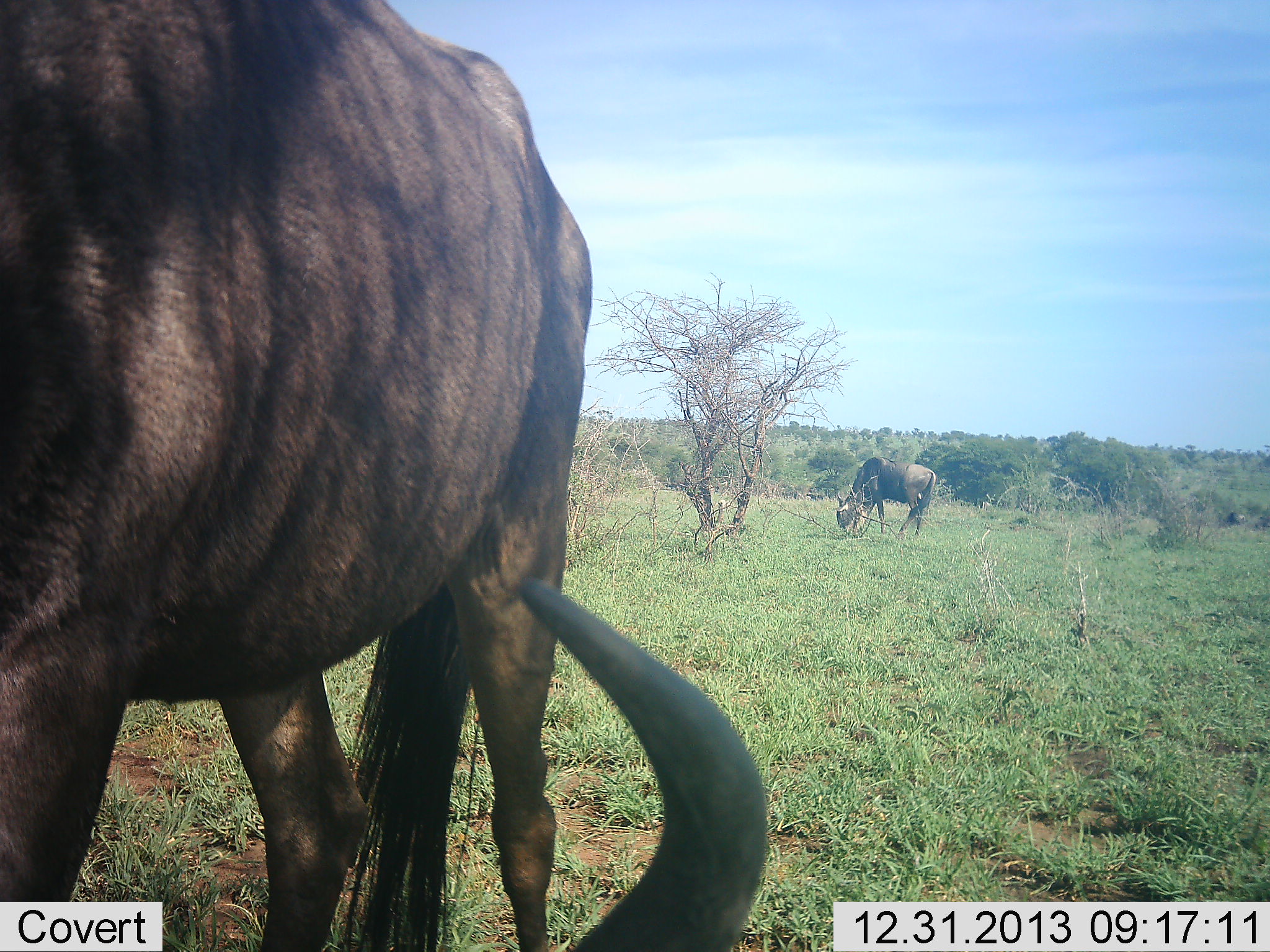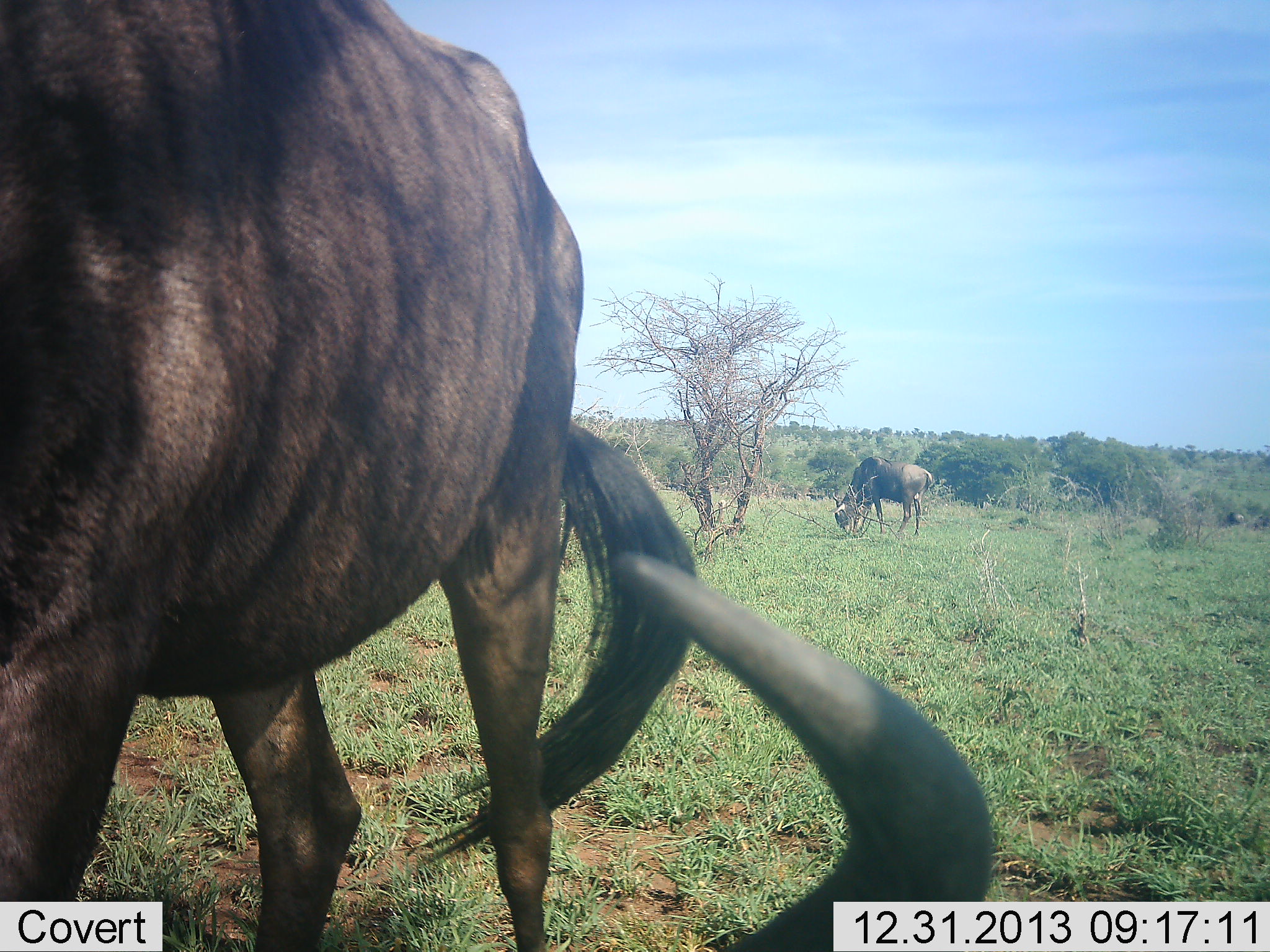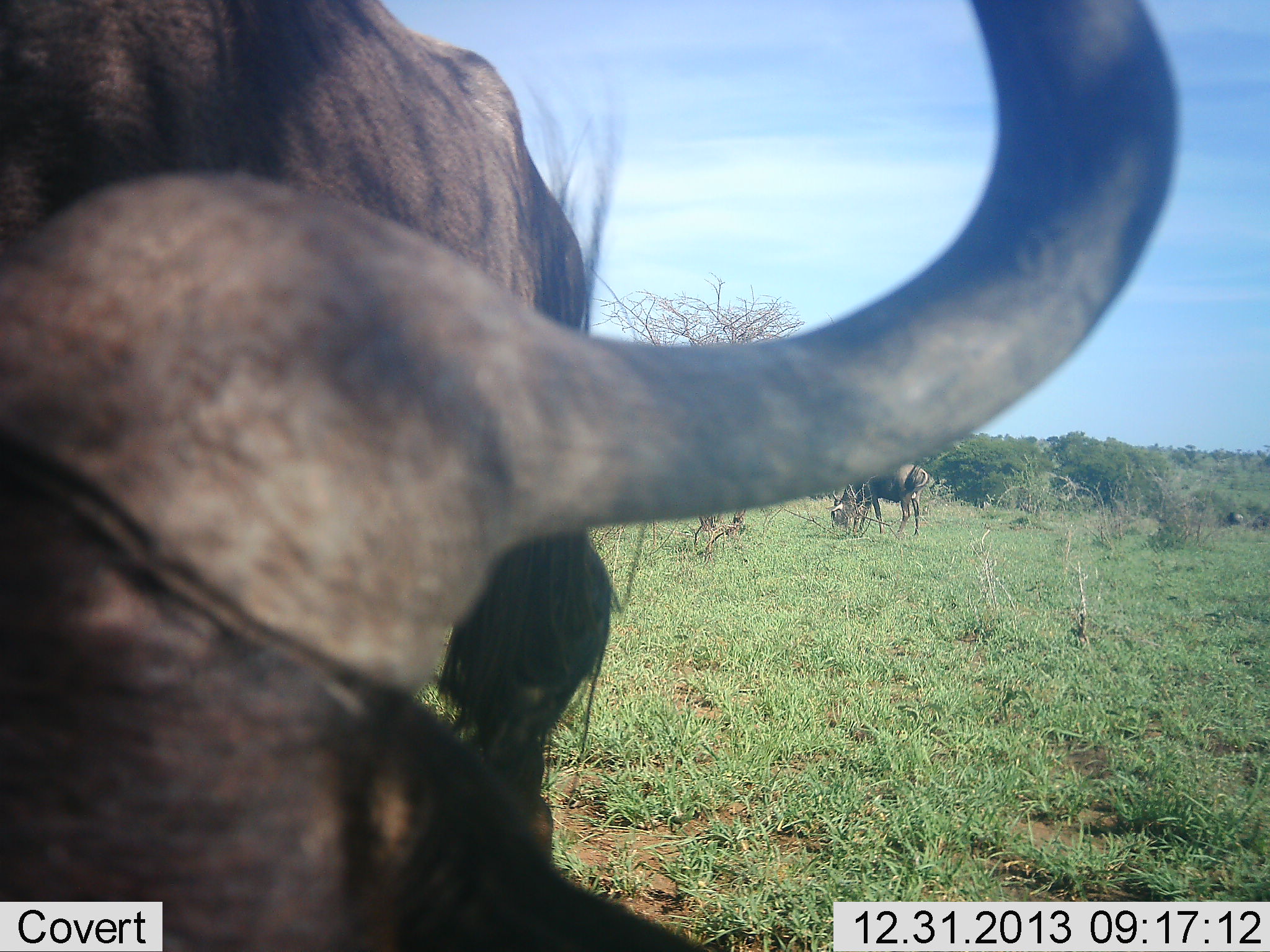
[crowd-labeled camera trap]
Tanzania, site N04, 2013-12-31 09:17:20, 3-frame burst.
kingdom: Animalia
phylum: Chordata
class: Mammalia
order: Artiodactyla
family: Bovidae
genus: Connochaetes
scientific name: Connochaetes taurinus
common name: blue wildebeest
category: wildebeest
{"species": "wildebeest (blue wildebeest) (Connochaetes taurinus)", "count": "2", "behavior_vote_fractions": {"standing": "40%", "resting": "10%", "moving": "20%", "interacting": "0%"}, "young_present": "0%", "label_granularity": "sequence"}